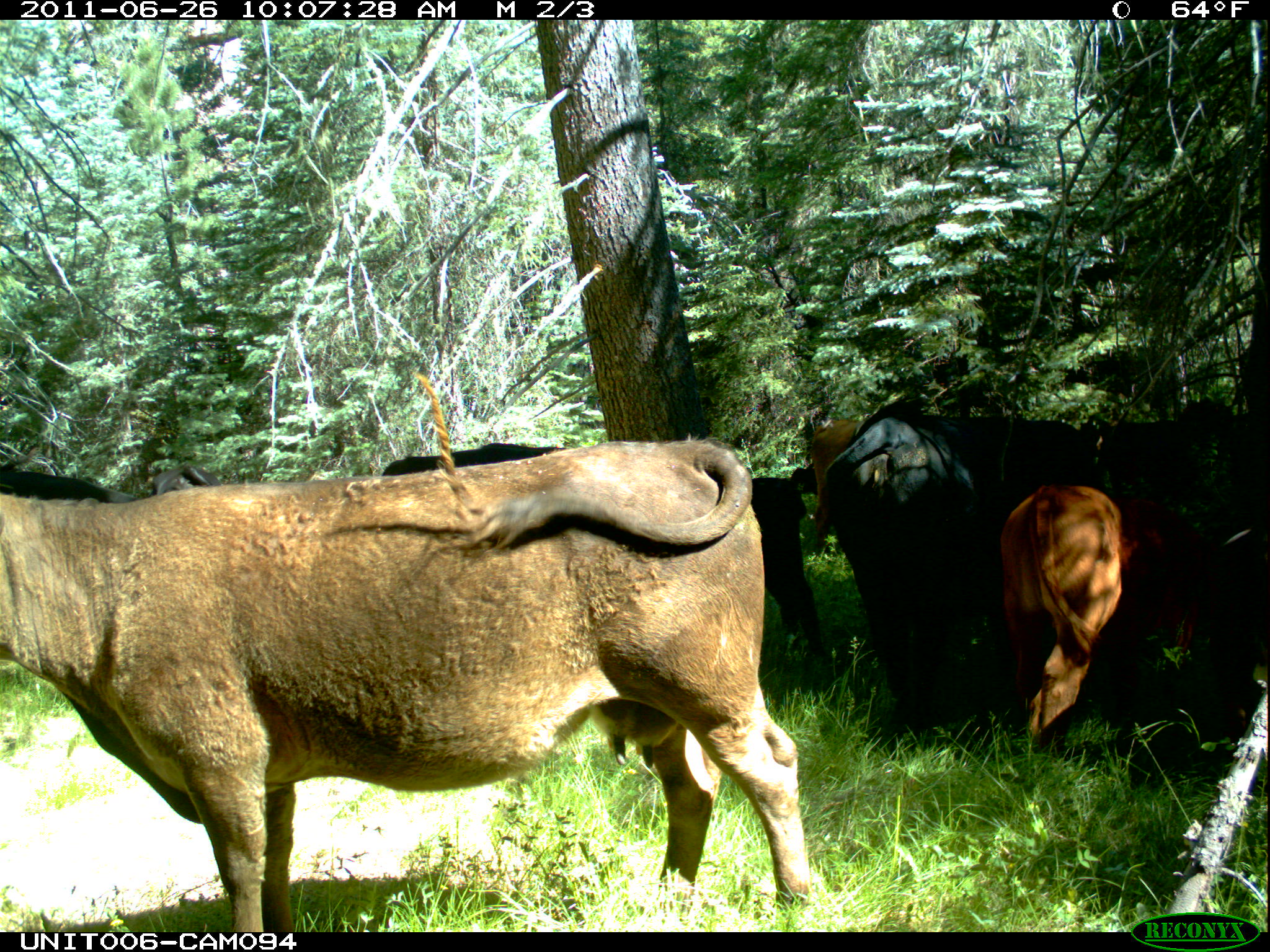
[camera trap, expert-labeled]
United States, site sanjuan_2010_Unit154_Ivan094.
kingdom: Animalia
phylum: Chordata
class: Mammalia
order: Artiodactyla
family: Bovidae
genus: Bos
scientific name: Bos taurus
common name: domestic cow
Bos taurus (domestic cow).